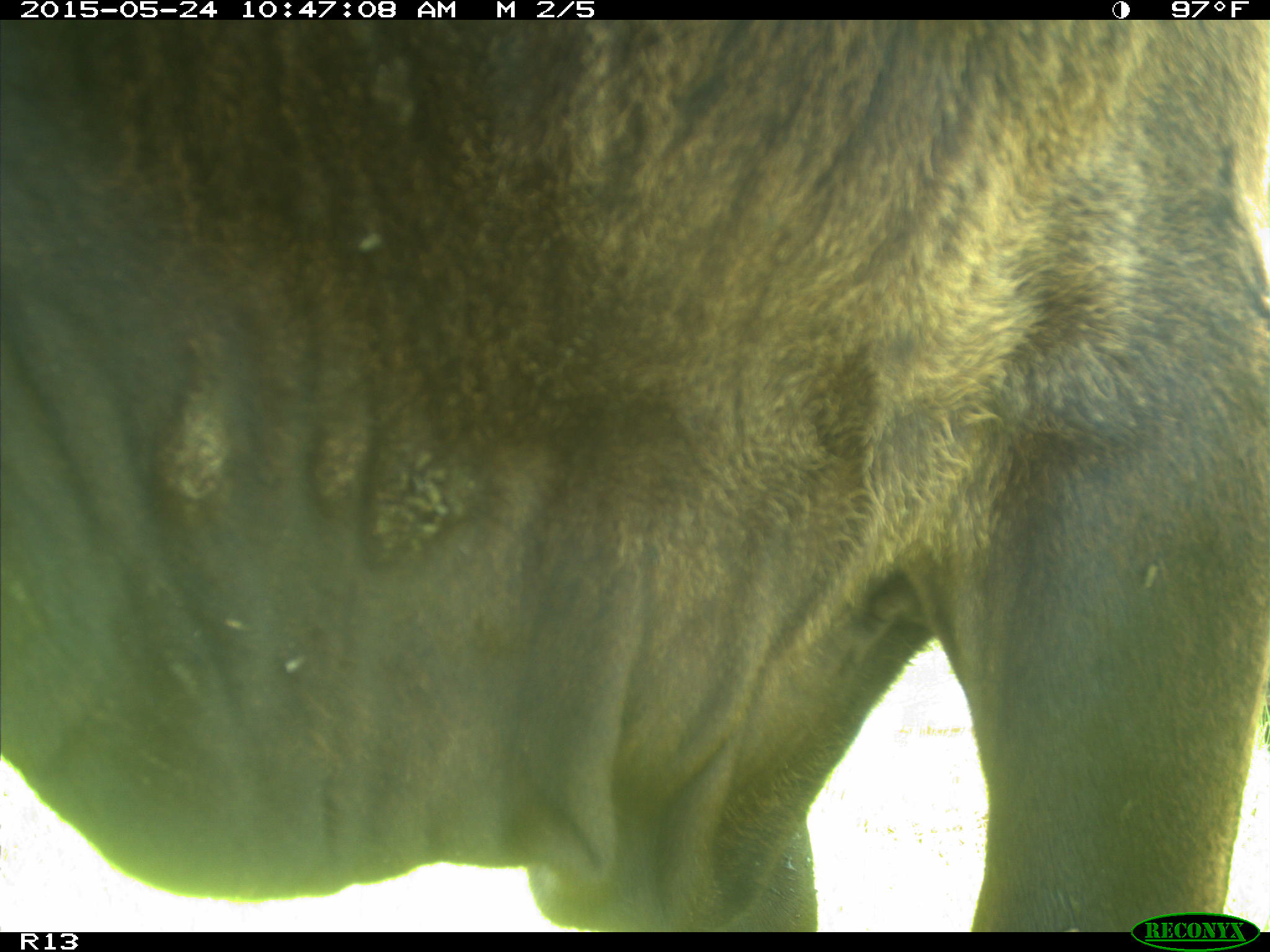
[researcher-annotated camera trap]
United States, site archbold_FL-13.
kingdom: Animalia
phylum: Chordata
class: Mammalia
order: Artiodactyla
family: Bovidae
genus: Bos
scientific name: Bos taurus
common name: domestic cow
Bos taurus (domestic cow).